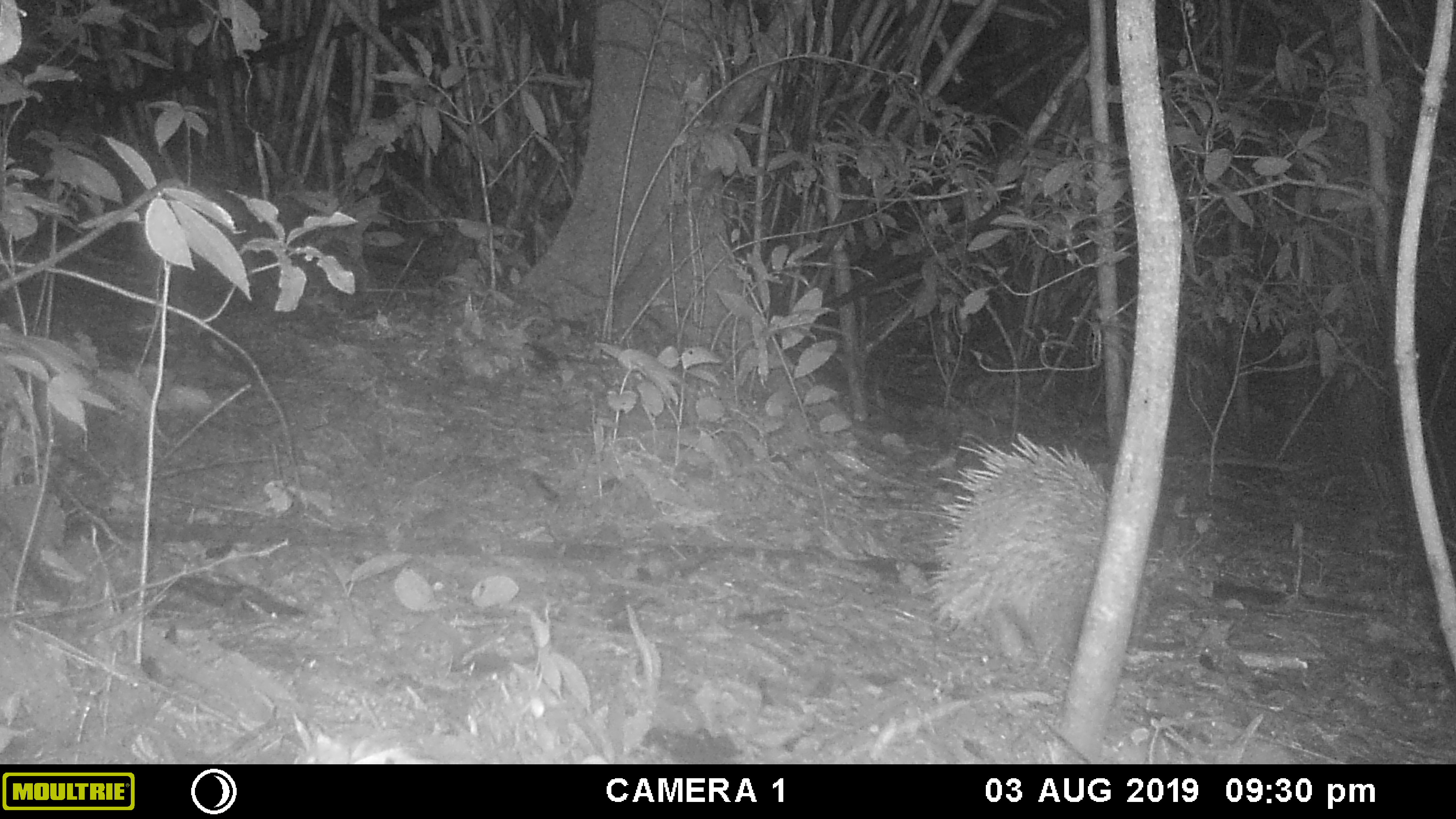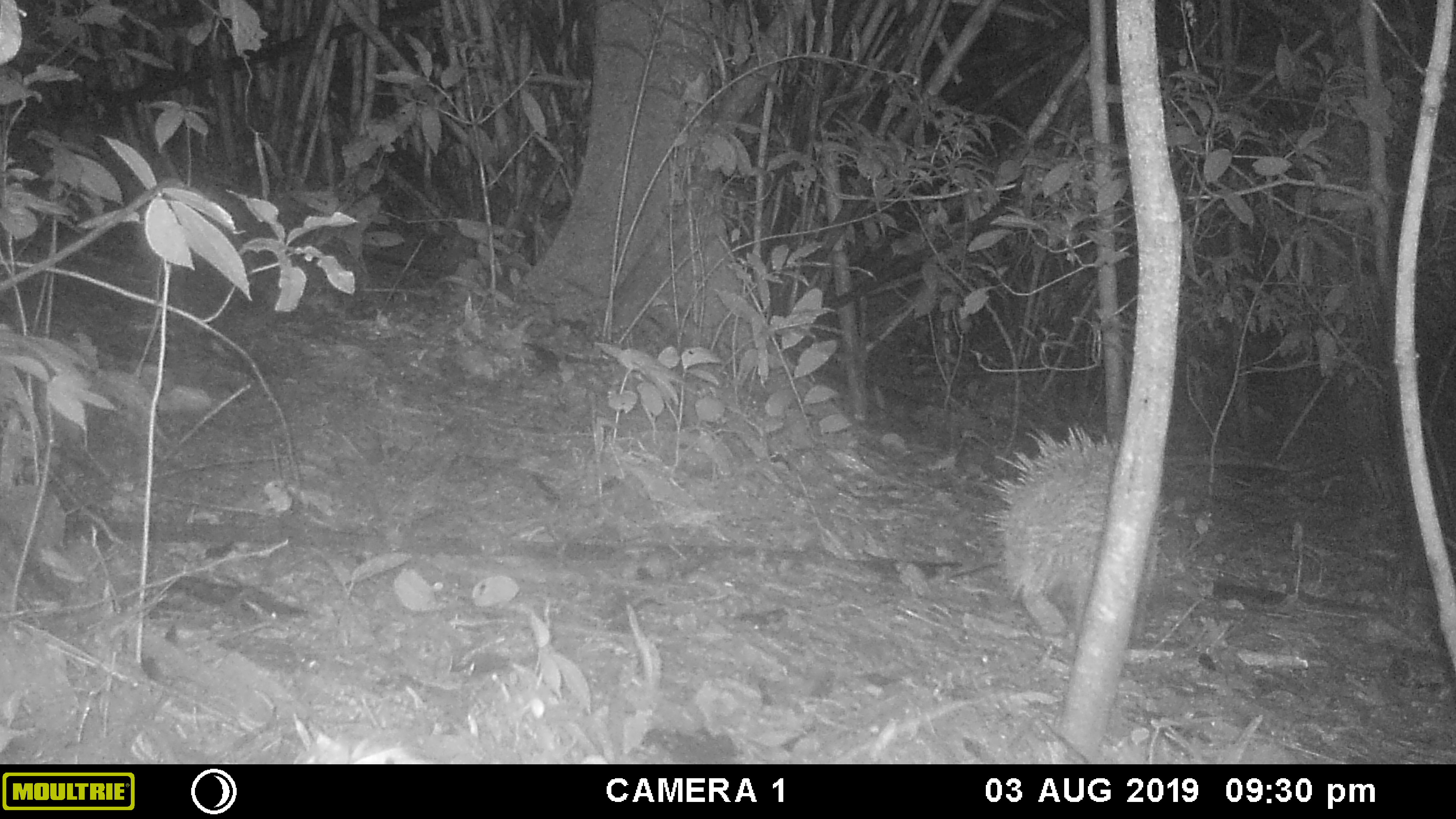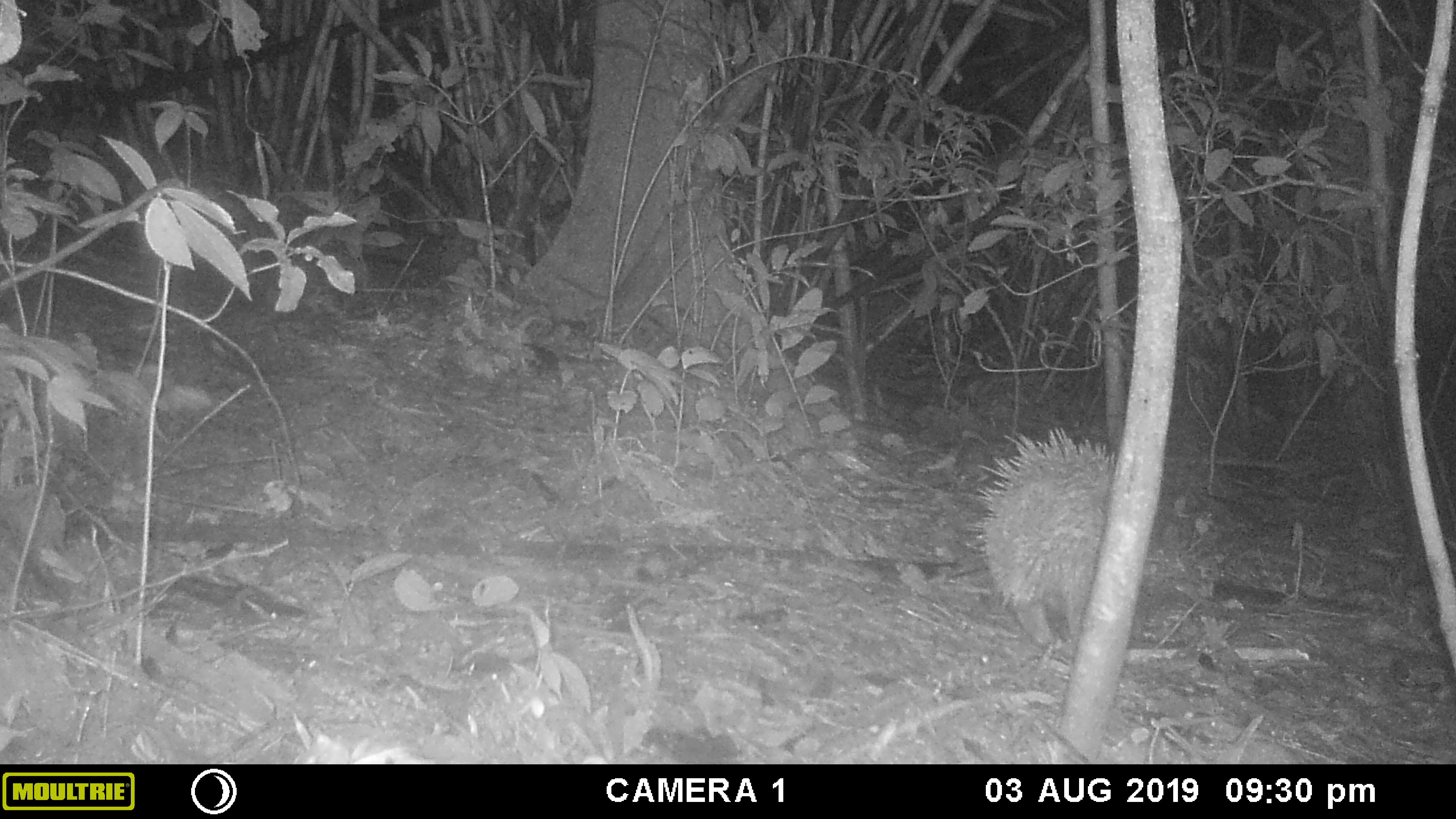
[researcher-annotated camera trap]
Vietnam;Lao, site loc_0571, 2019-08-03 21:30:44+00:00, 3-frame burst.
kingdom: Animalia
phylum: Chordata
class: Mammalia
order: Rodentia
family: Hystricidae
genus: Hystrix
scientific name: Hystrix brachyura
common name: malayan porcupine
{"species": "malayan porcupine (Hystrix brachyura)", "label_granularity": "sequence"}